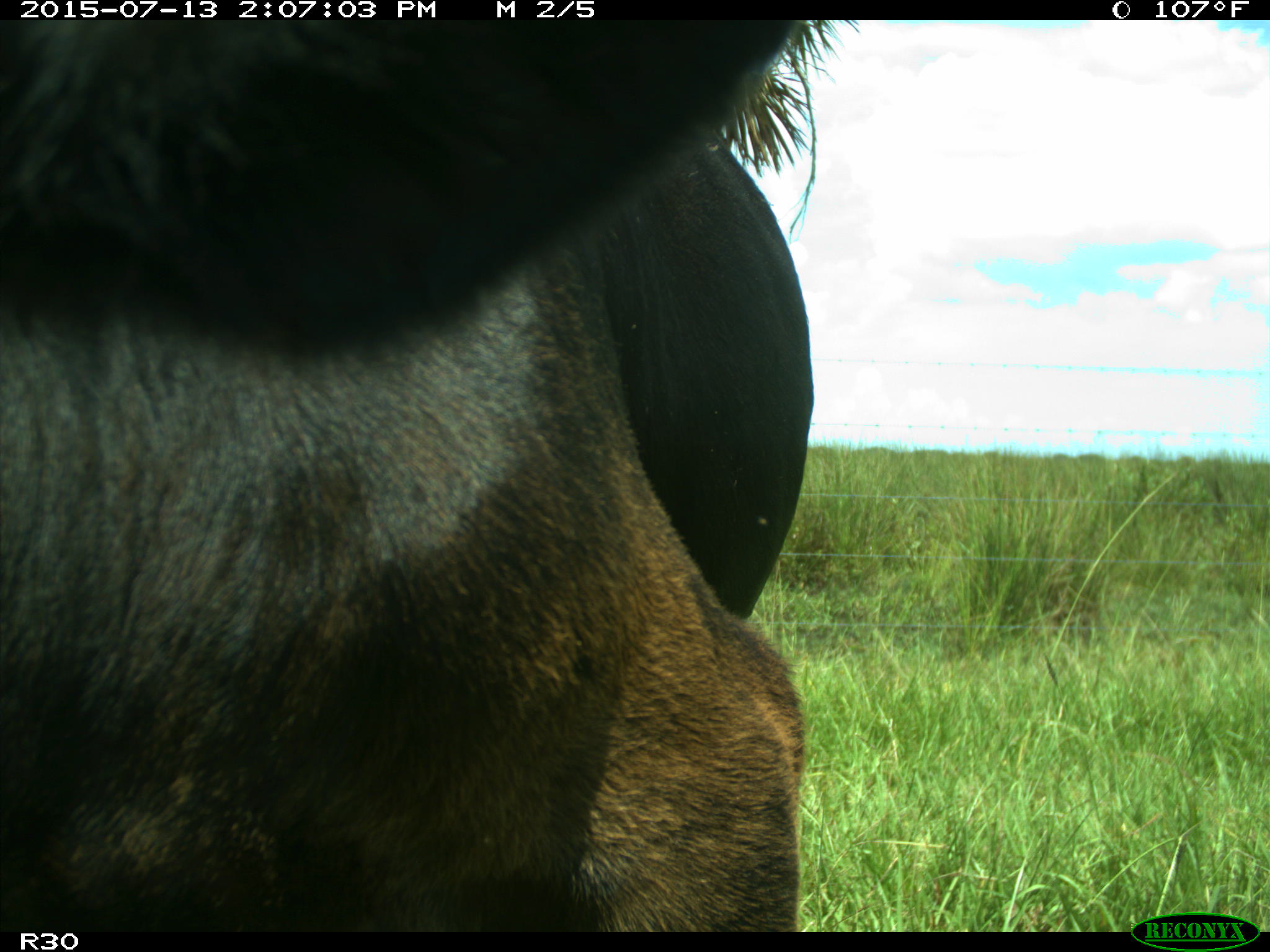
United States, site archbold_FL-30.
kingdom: Animalia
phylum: Chordata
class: Mammalia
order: Artiodactyla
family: Bovidae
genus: Bos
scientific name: Bos taurus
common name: domestic cow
Bos taurus (domestic cow).